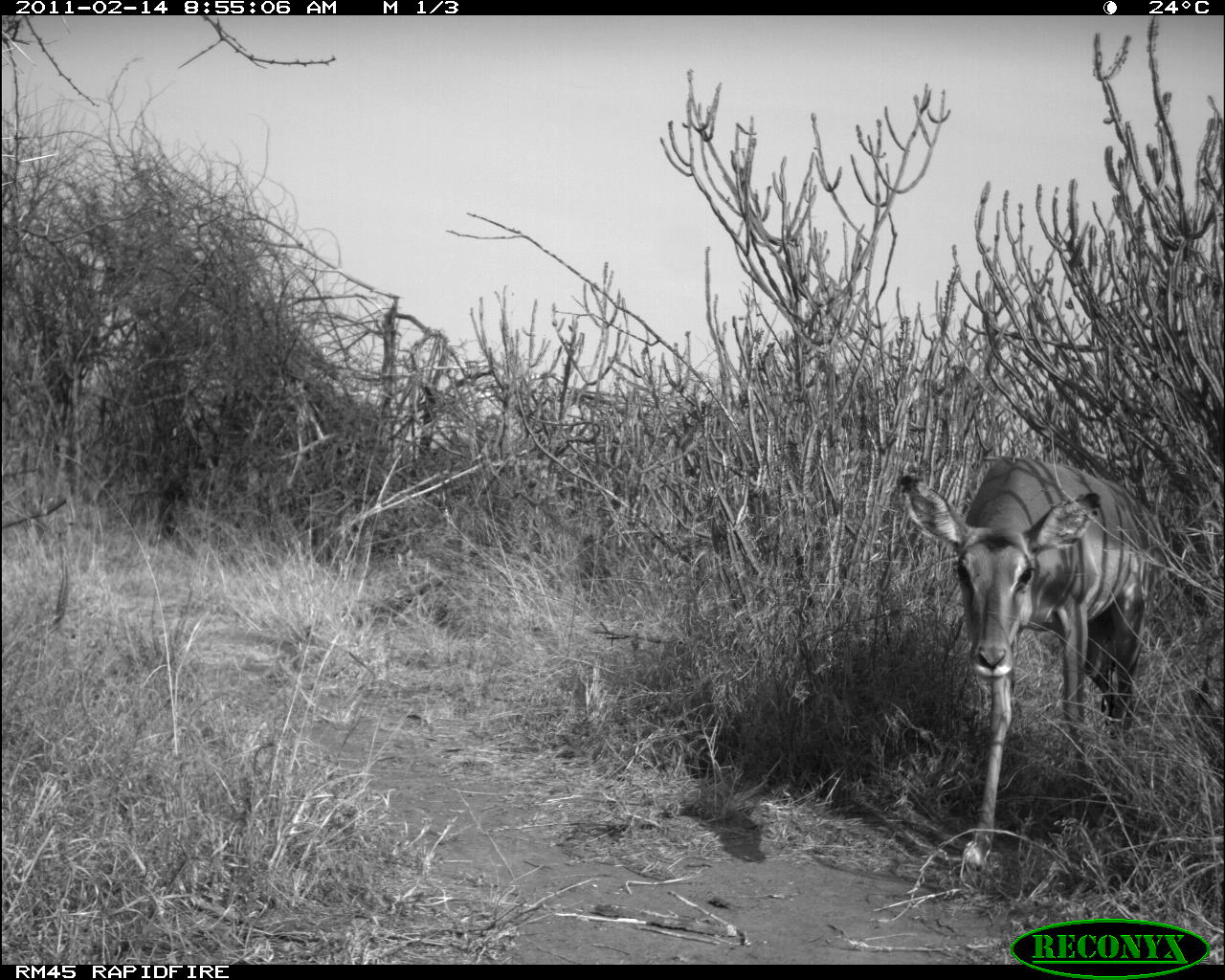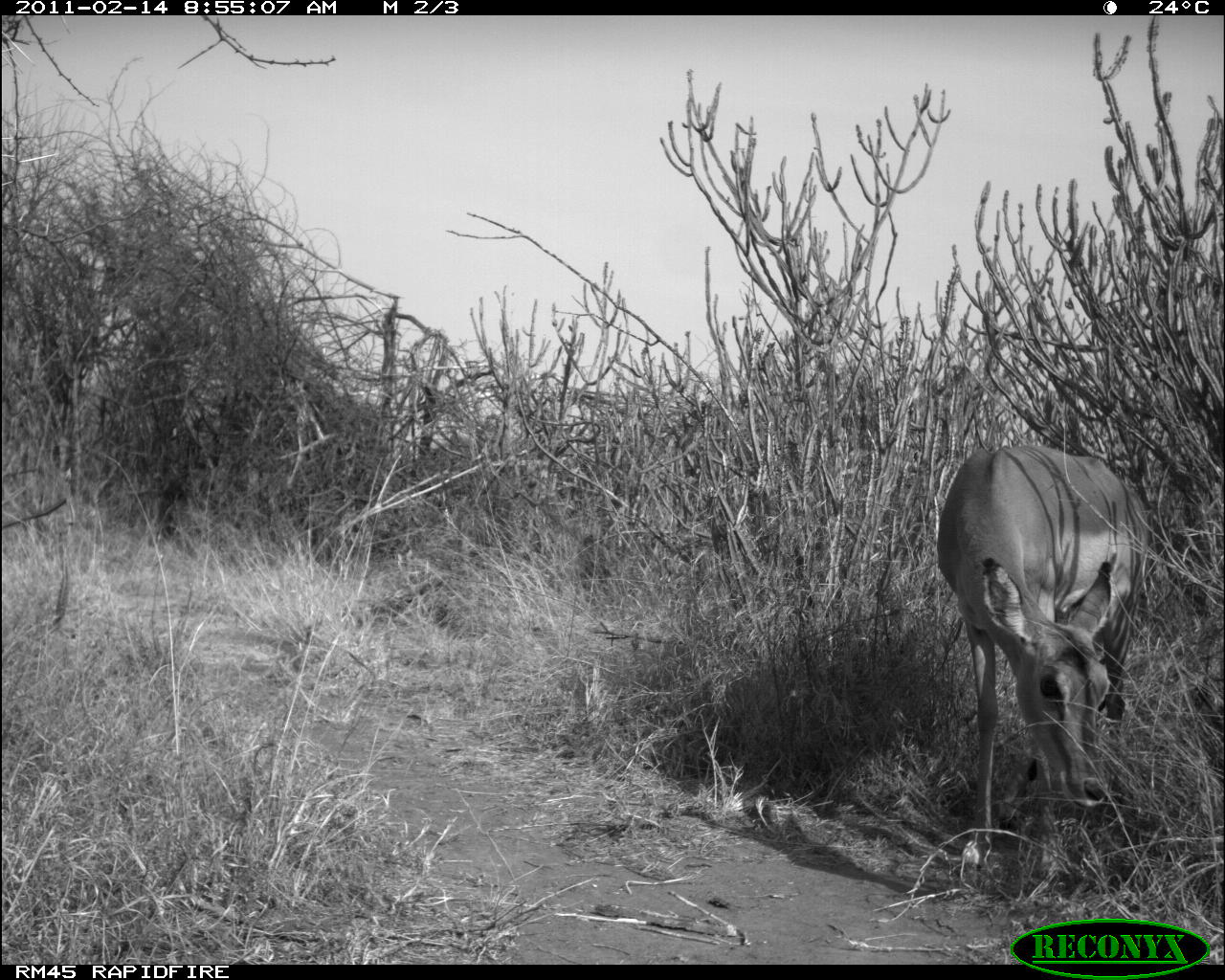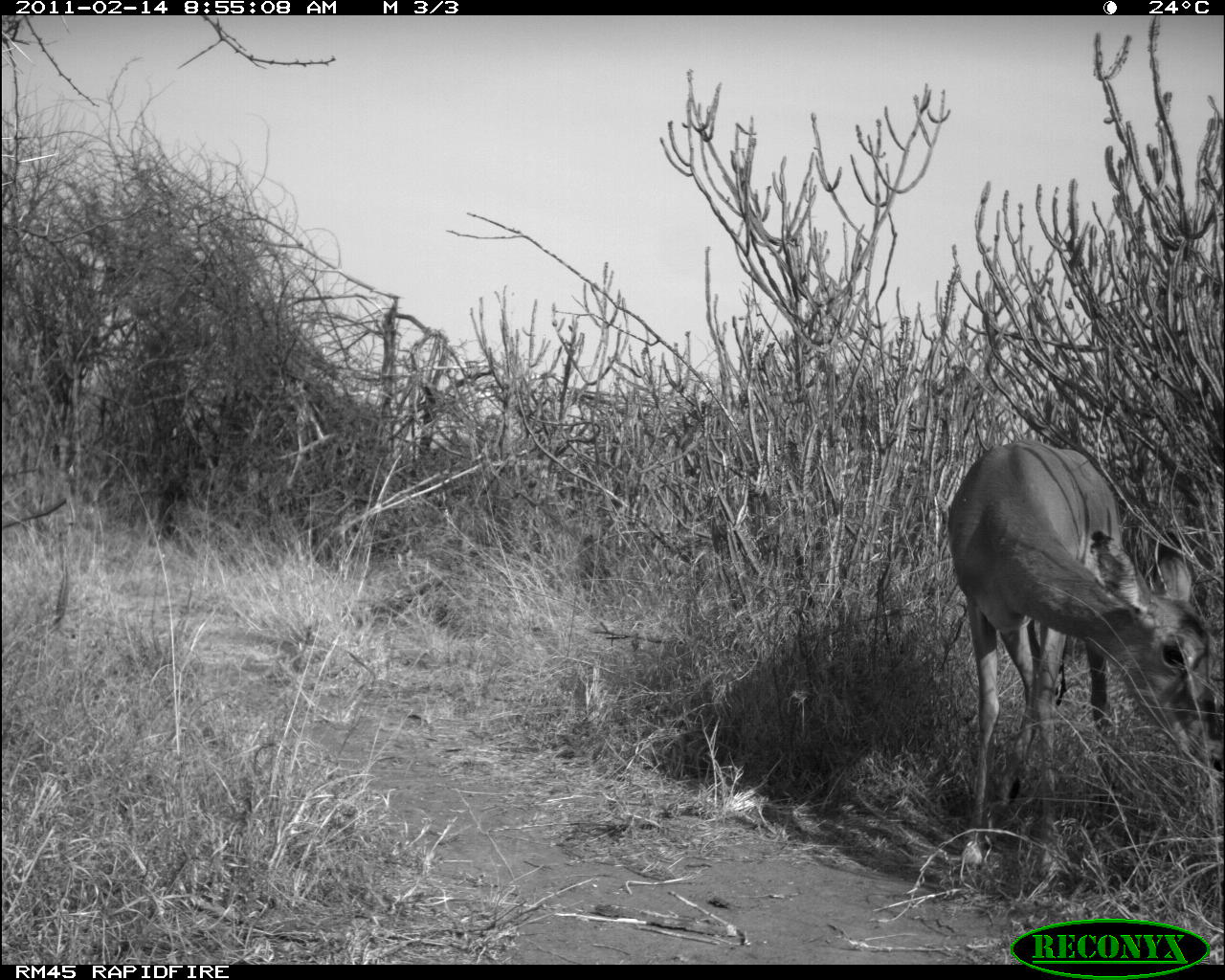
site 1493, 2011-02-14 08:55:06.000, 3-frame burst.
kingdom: Animalia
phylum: Chordata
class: Mammalia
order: Artiodactyla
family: Bovidae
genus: Aepyceros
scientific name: Aepyceros melampus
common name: impala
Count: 1.